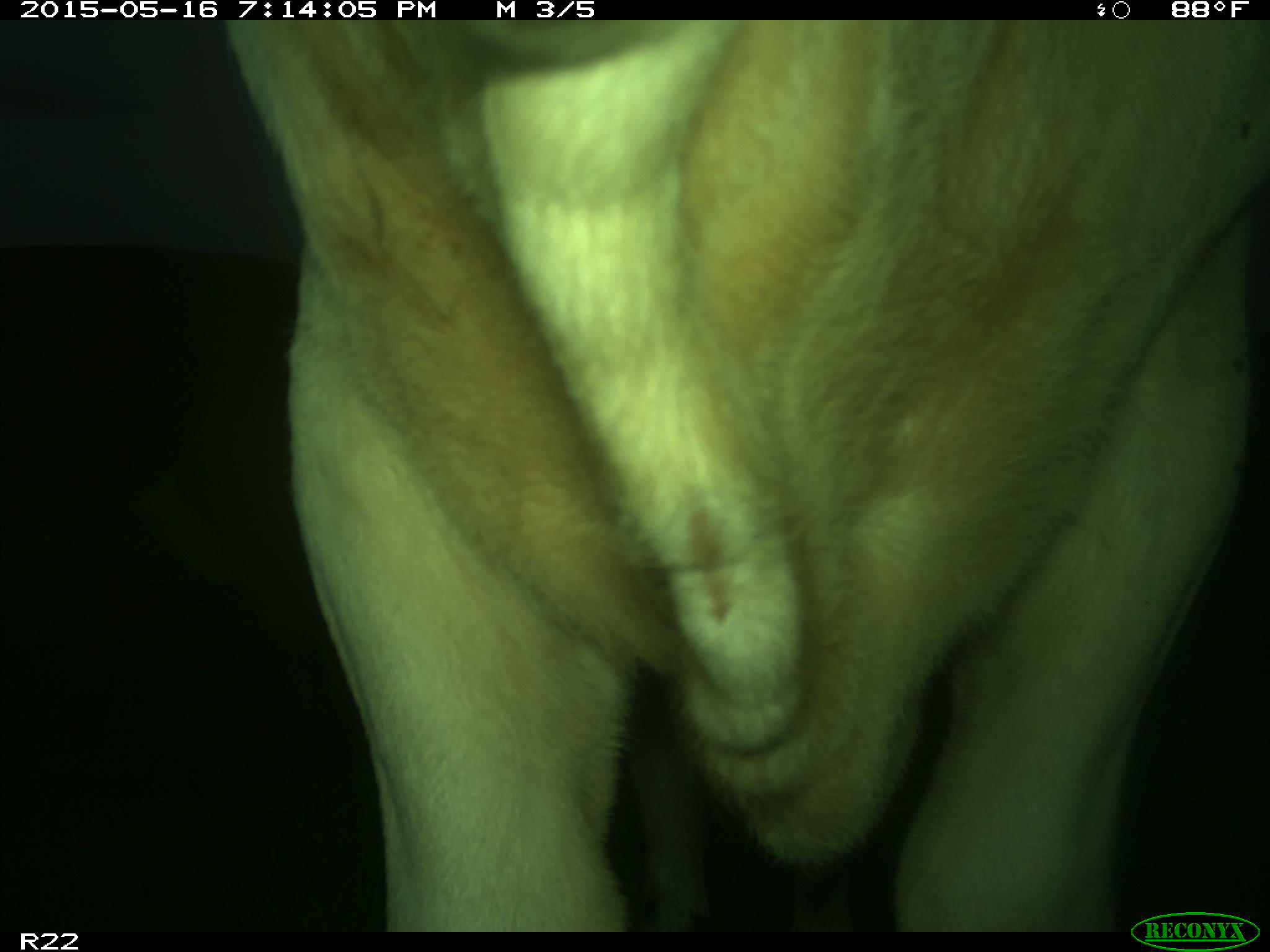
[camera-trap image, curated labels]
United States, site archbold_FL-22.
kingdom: Animalia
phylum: Chordata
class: Mammalia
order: Artiodactyla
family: Bovidae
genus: Bos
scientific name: Bos taurus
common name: domestic cow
Bos taurus (domestic cow).